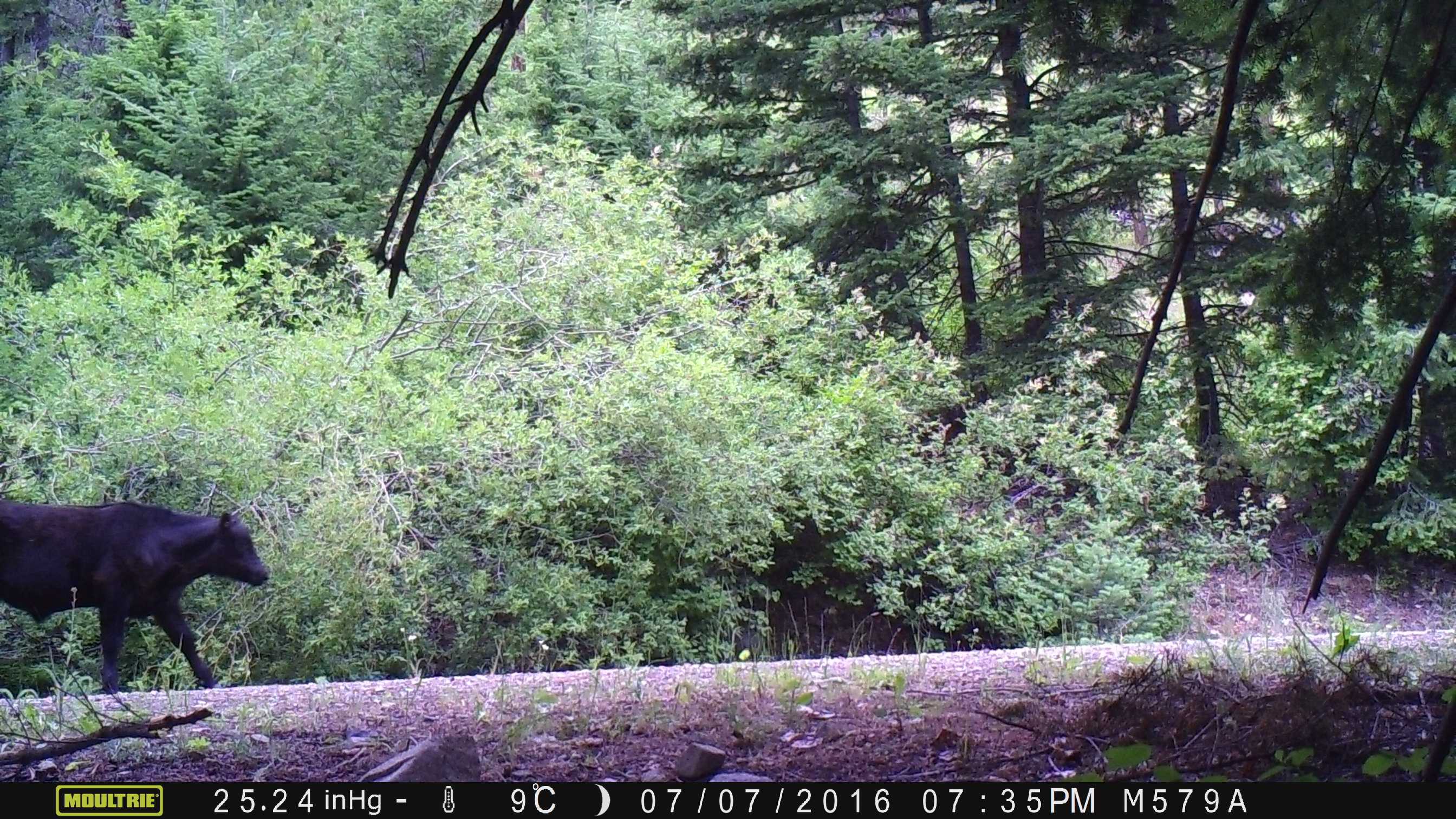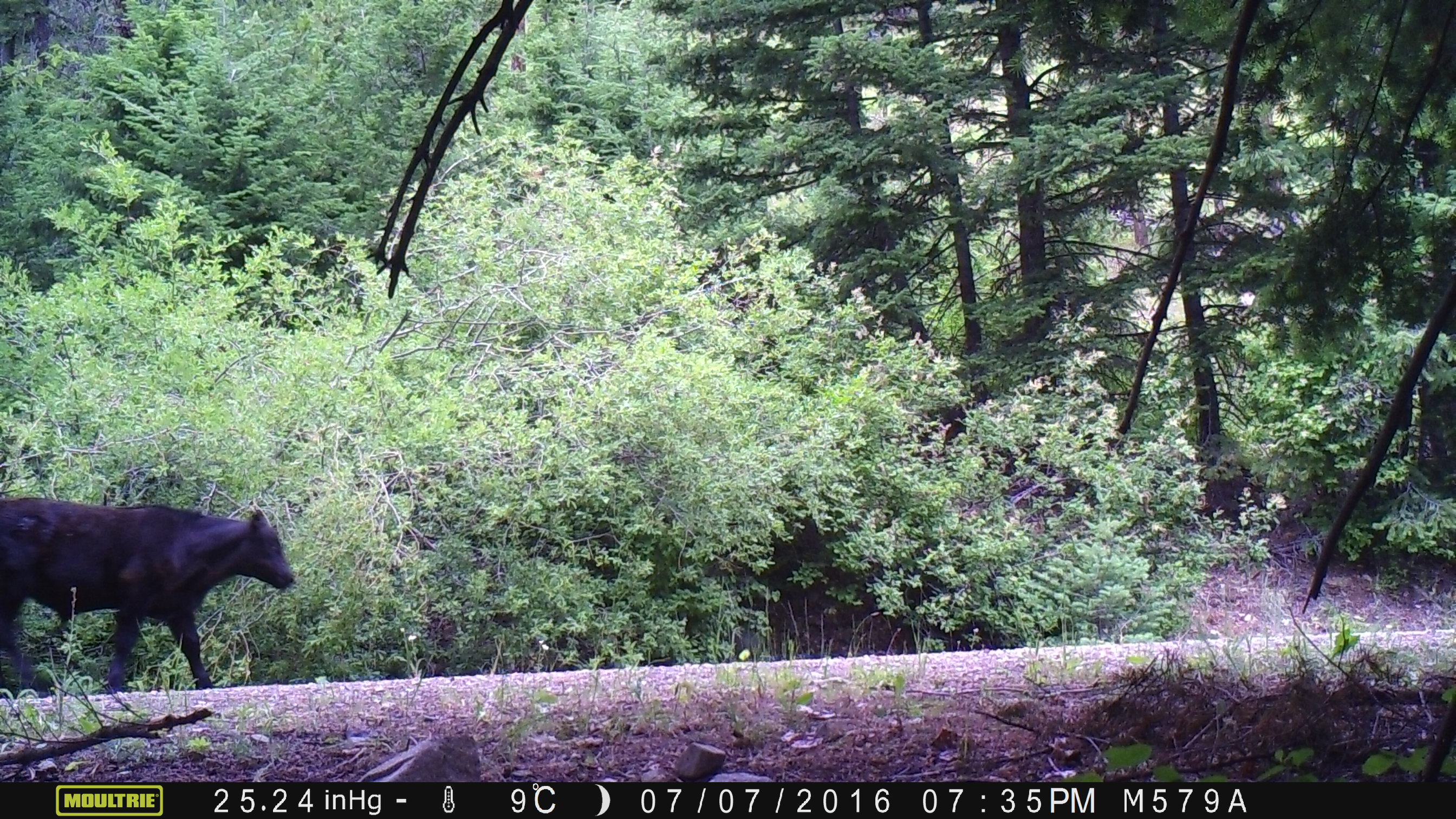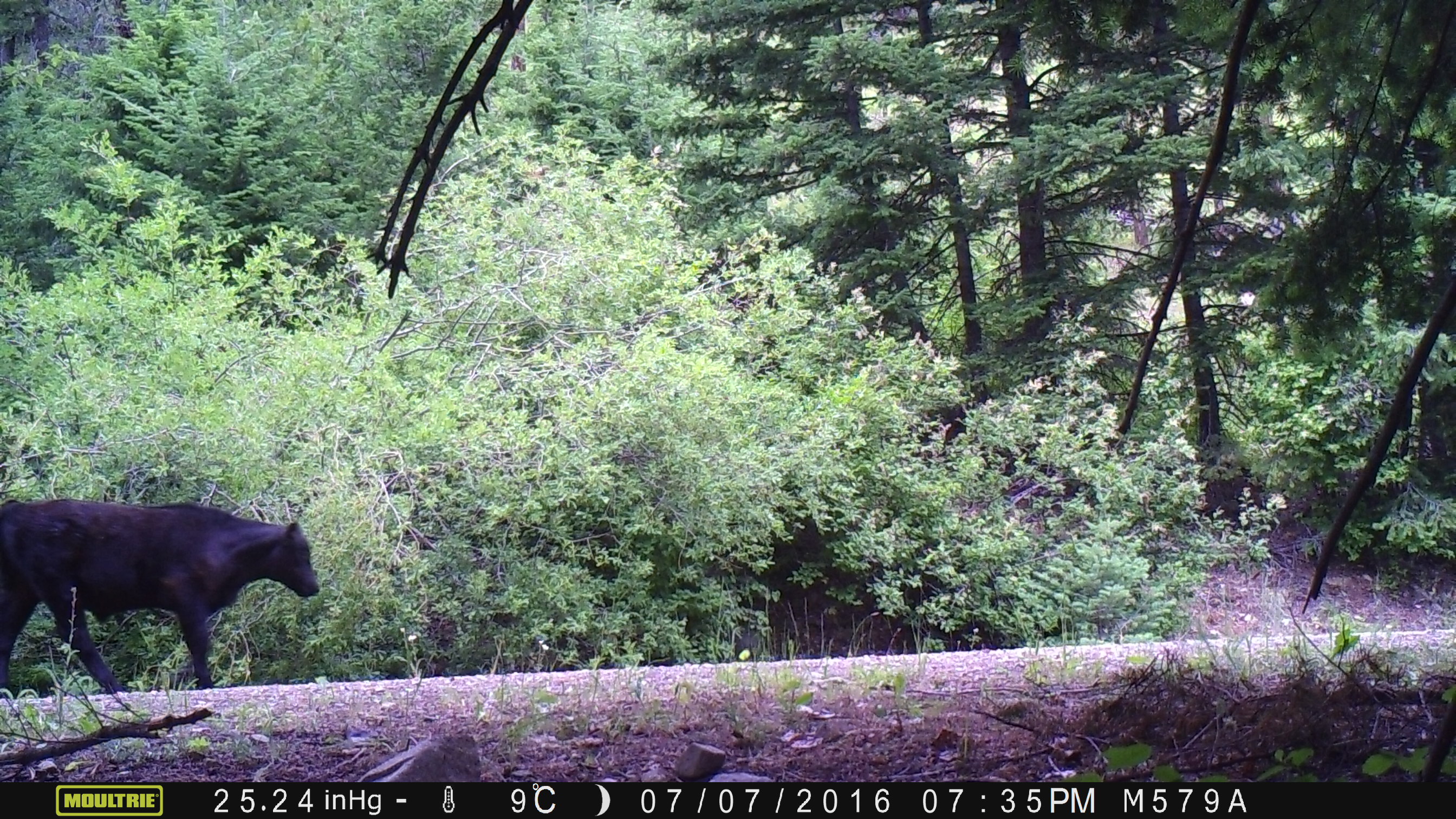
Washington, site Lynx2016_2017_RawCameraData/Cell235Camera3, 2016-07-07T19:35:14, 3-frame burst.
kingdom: Animalia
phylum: Chordata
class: Mammalia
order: Artiodactyla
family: Bovidae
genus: Bos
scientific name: Bos taurus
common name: domestic cattle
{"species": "domestic cattle (Bos taurus)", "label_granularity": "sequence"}